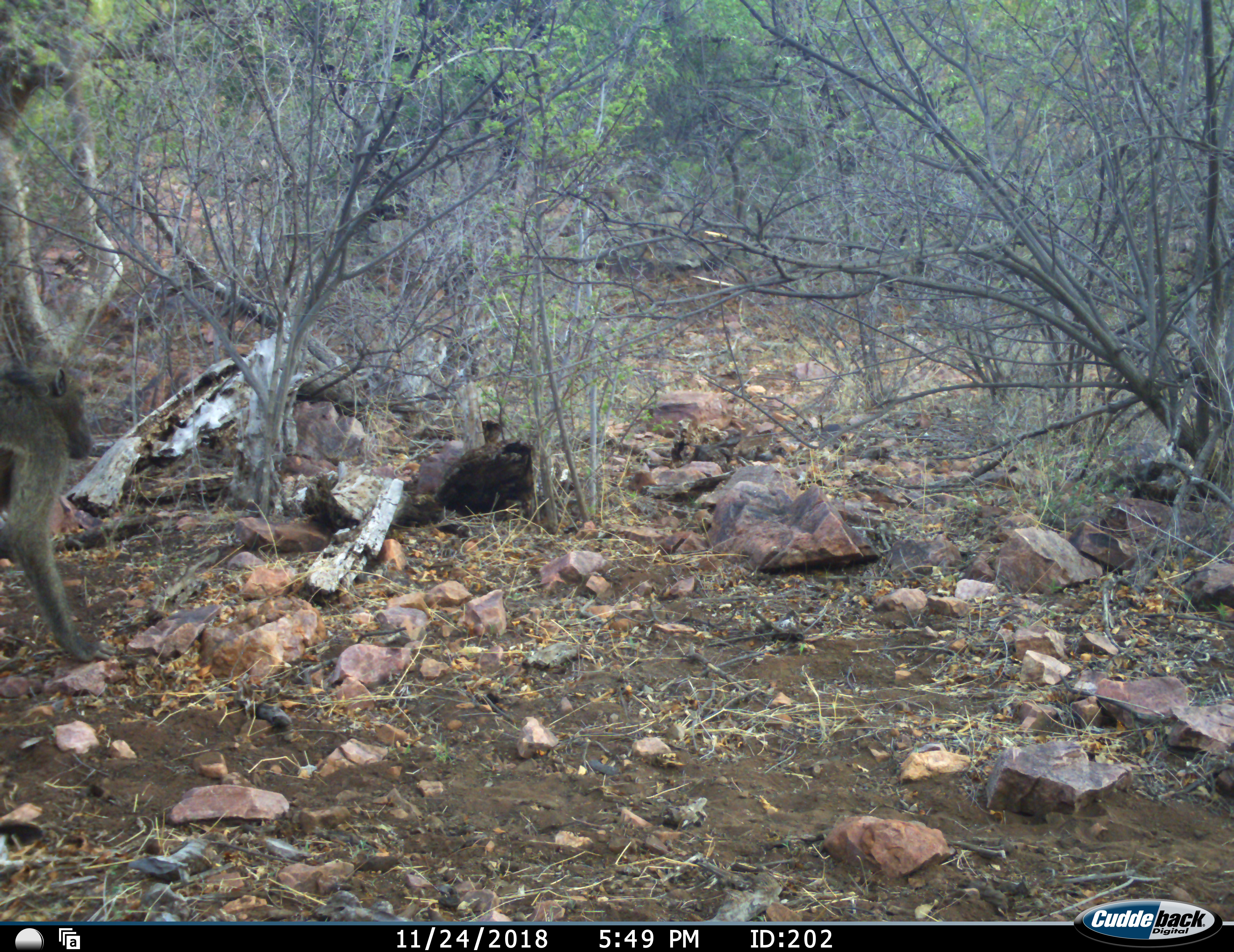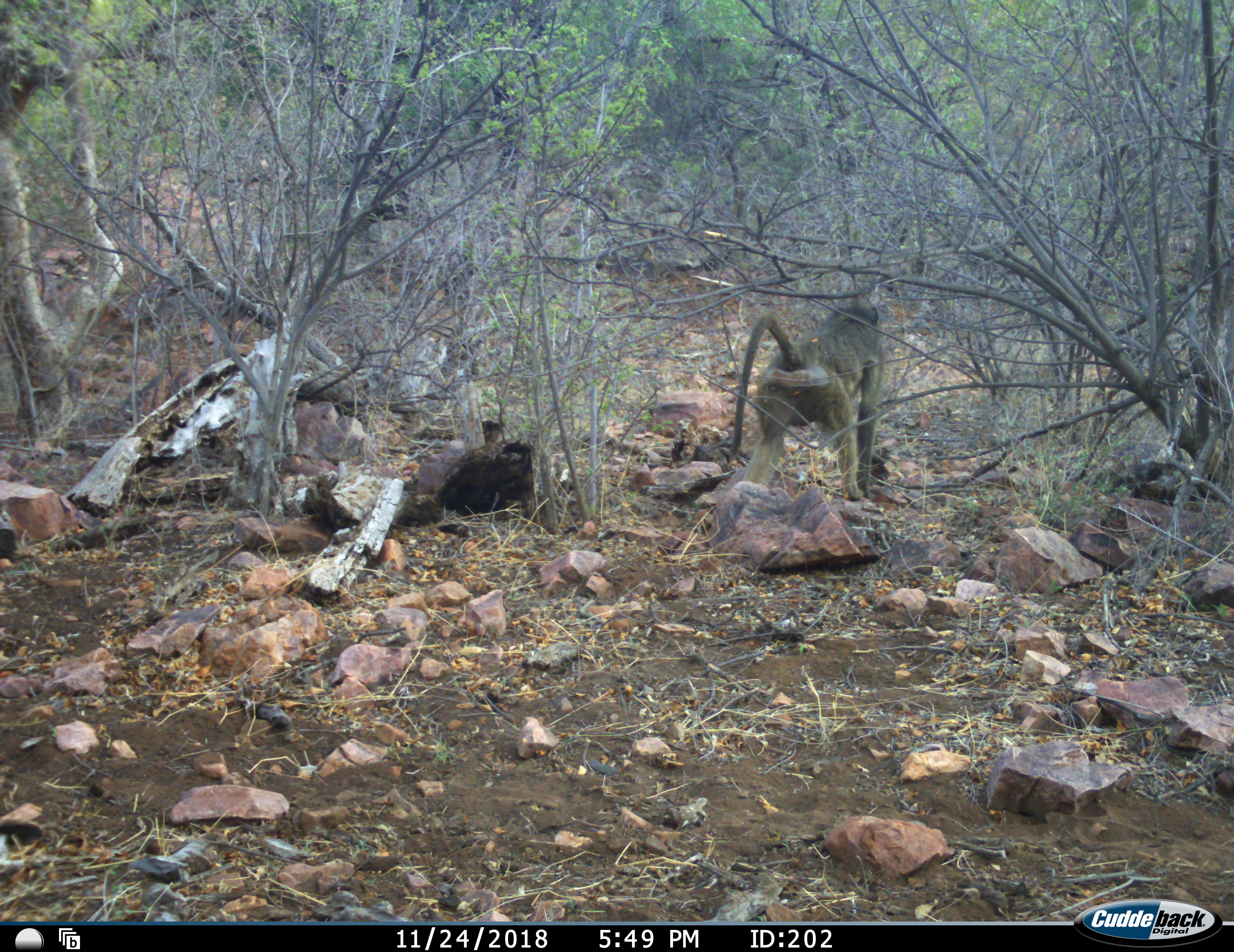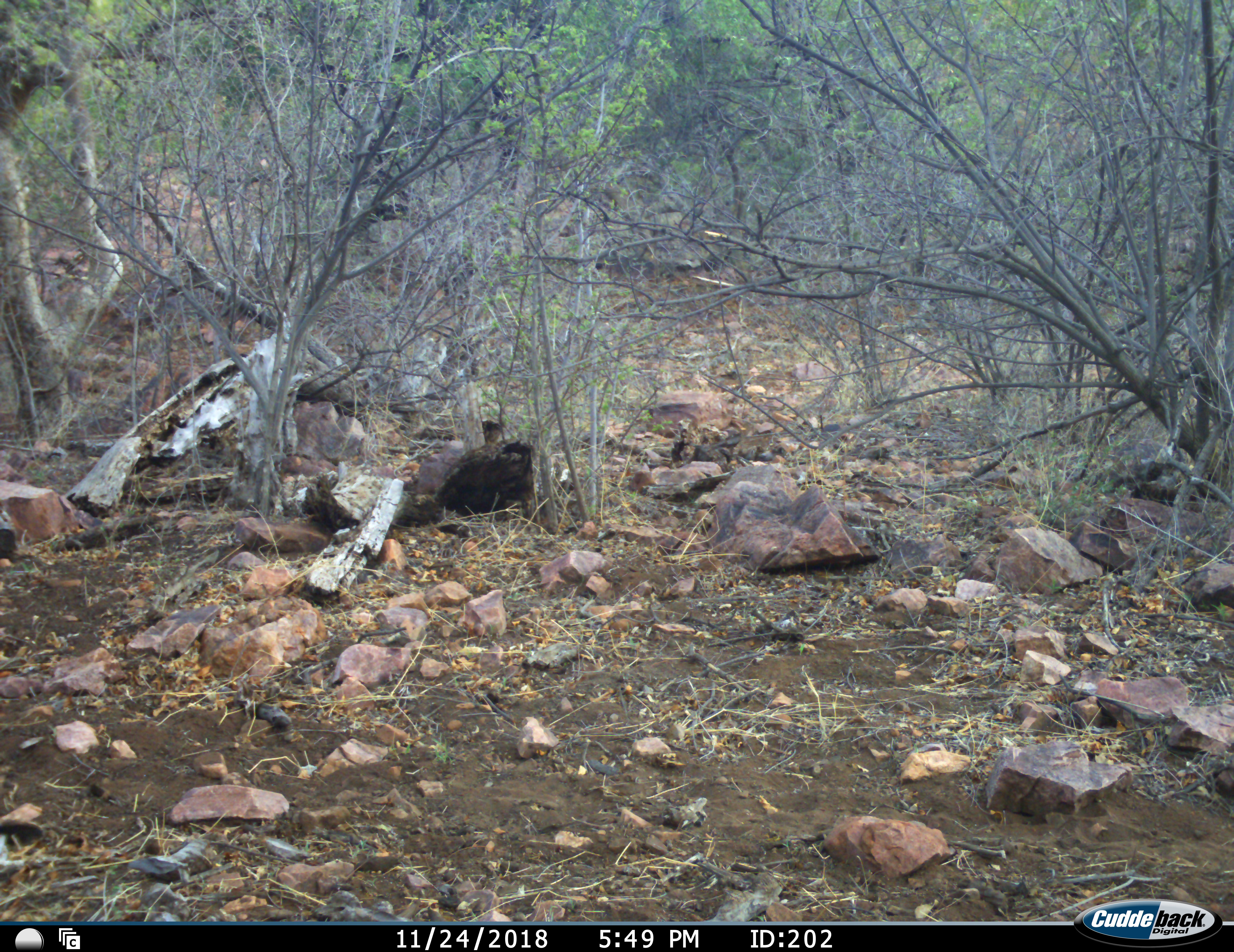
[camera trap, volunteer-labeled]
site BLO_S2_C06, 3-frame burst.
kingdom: Animalia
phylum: Chordata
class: Mammalia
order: Primates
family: Cercopithecidae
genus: Papio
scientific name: Papio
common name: baboon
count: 1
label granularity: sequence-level